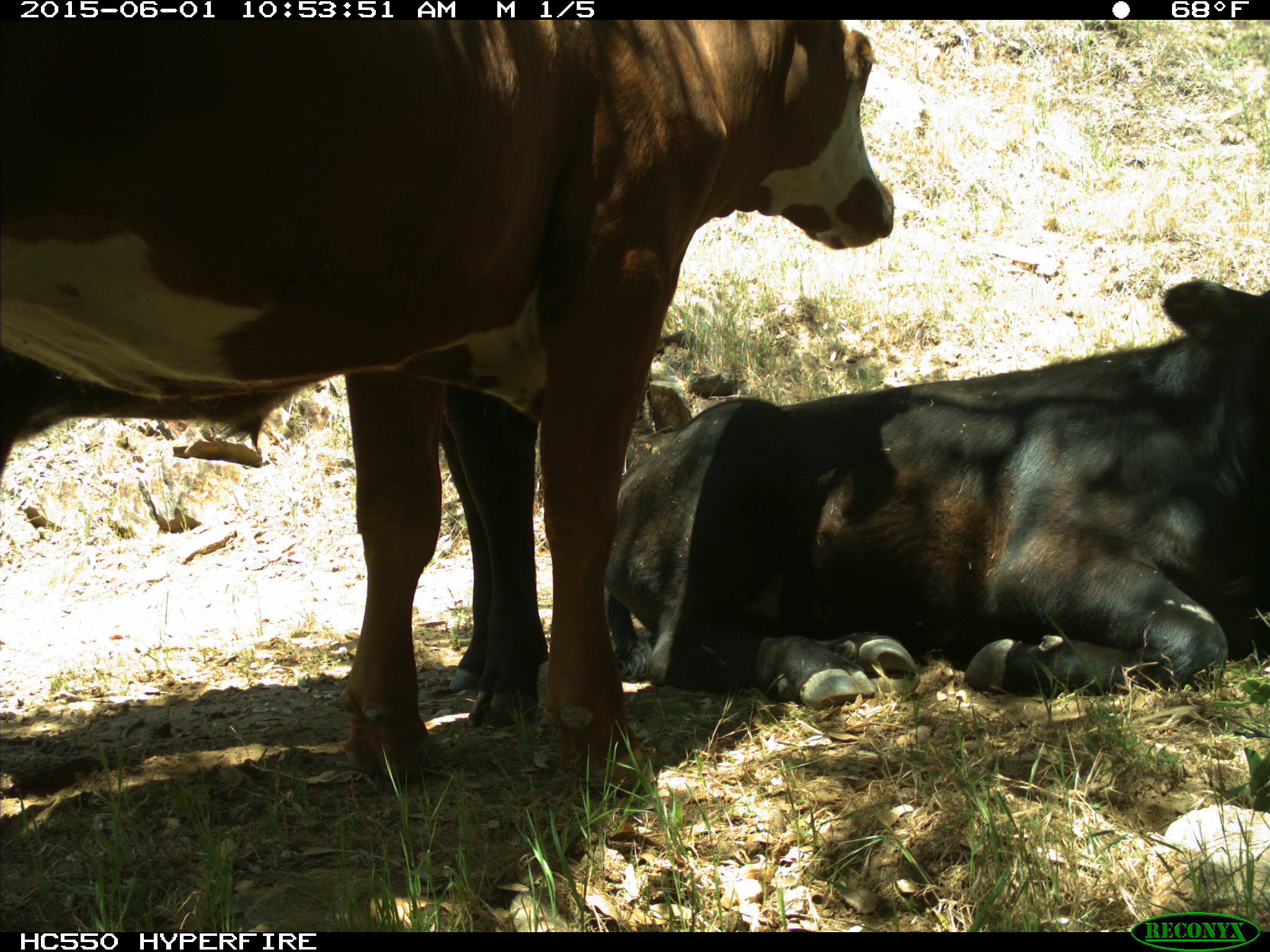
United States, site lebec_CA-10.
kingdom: Animalia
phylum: Chordata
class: Mammalia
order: Artiodactyla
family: Bovidae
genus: Bos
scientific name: Bos taurus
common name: domestic cow